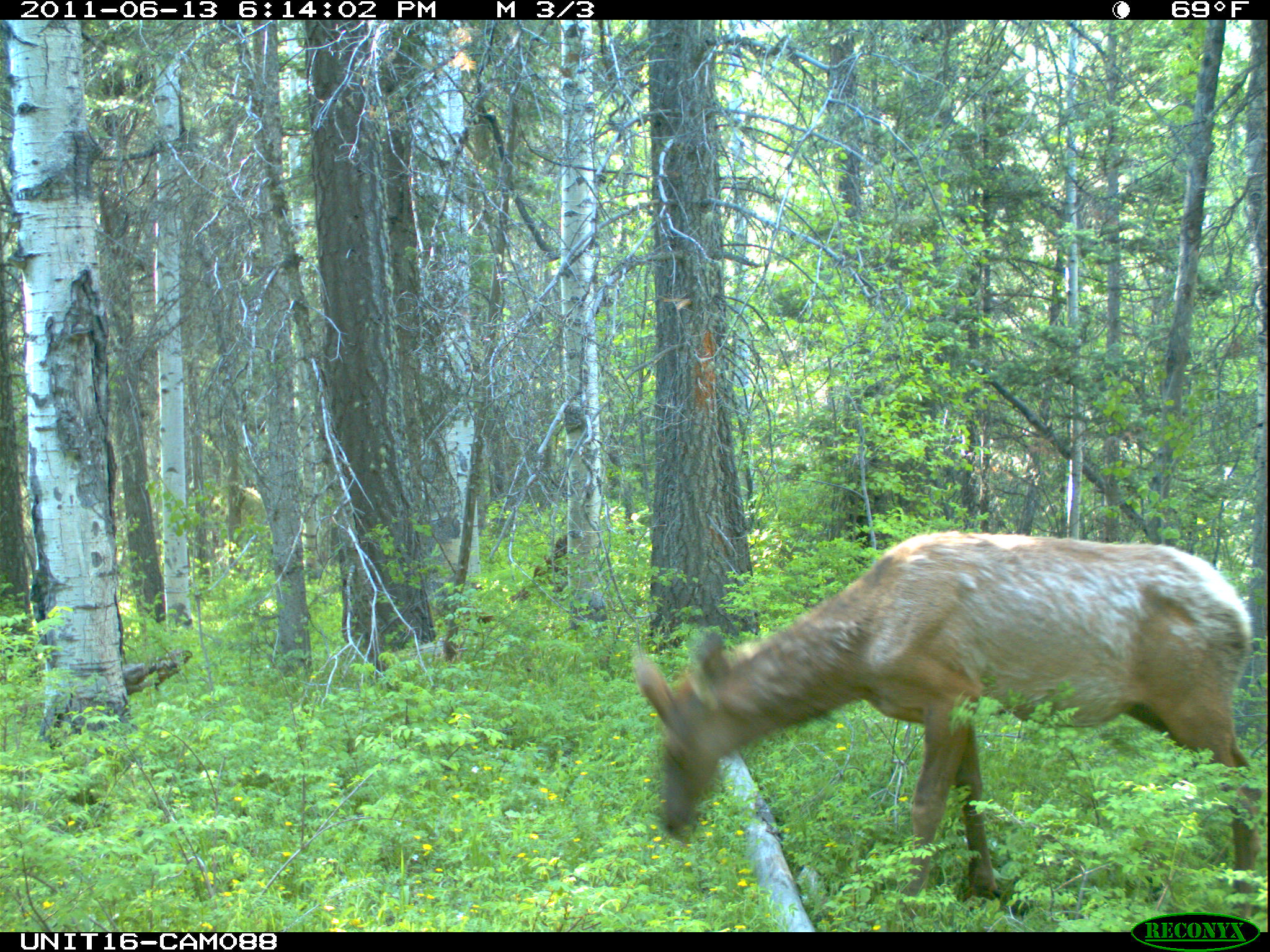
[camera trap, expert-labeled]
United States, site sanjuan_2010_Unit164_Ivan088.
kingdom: Animalia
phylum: Chordata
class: Mammalia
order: Artiodactyla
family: Cervidae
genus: Cervus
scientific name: Cervus elaphus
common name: red deer